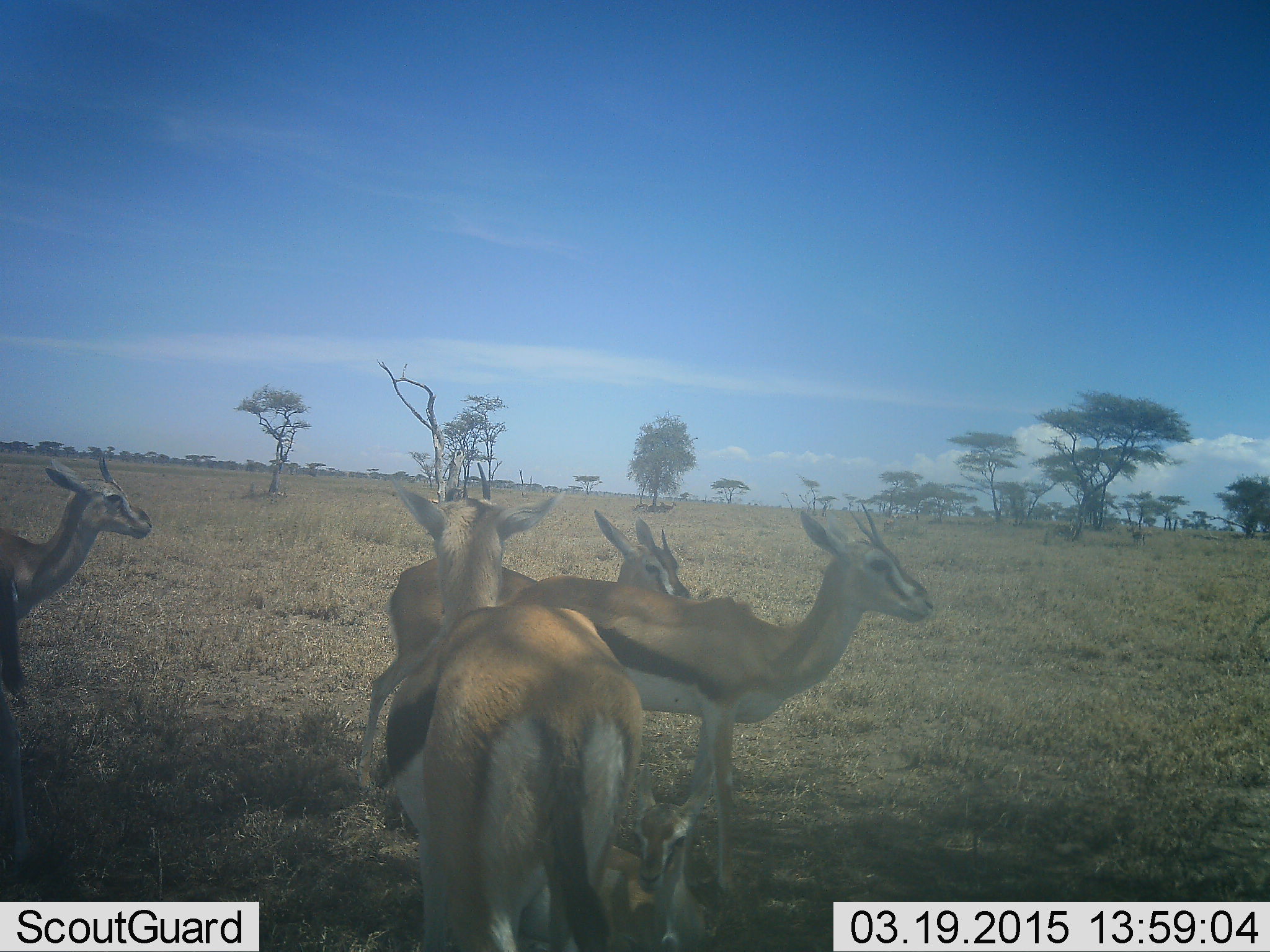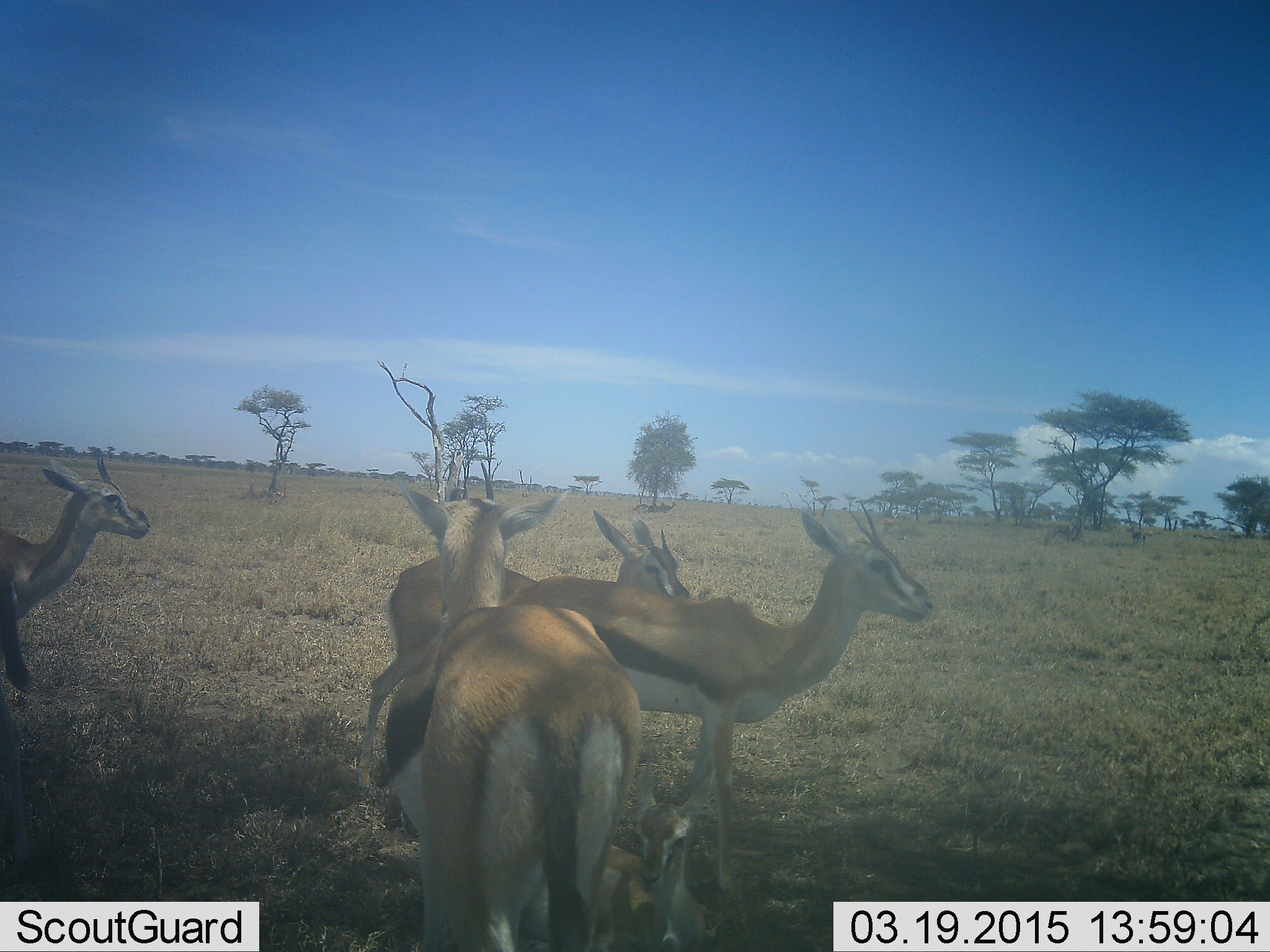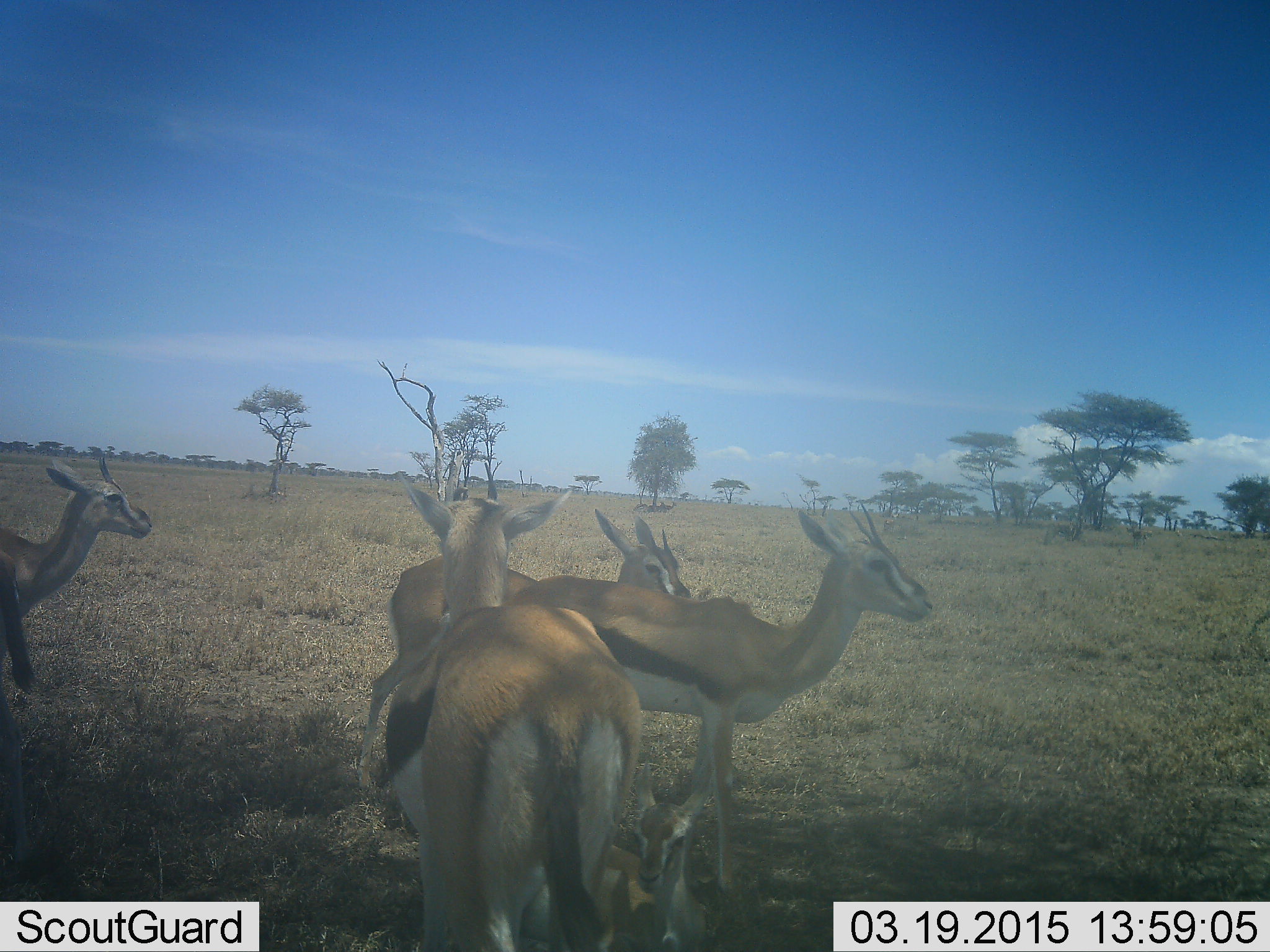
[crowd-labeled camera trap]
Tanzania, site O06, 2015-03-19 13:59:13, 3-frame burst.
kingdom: Animalia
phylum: Chordata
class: Mammalia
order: Artiodactyla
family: Bovidae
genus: Eudorcas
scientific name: Eudorcas thomsonii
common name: thomson's gazelle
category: gazellethomsons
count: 5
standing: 100%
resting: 20%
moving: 0%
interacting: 0%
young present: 0%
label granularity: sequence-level